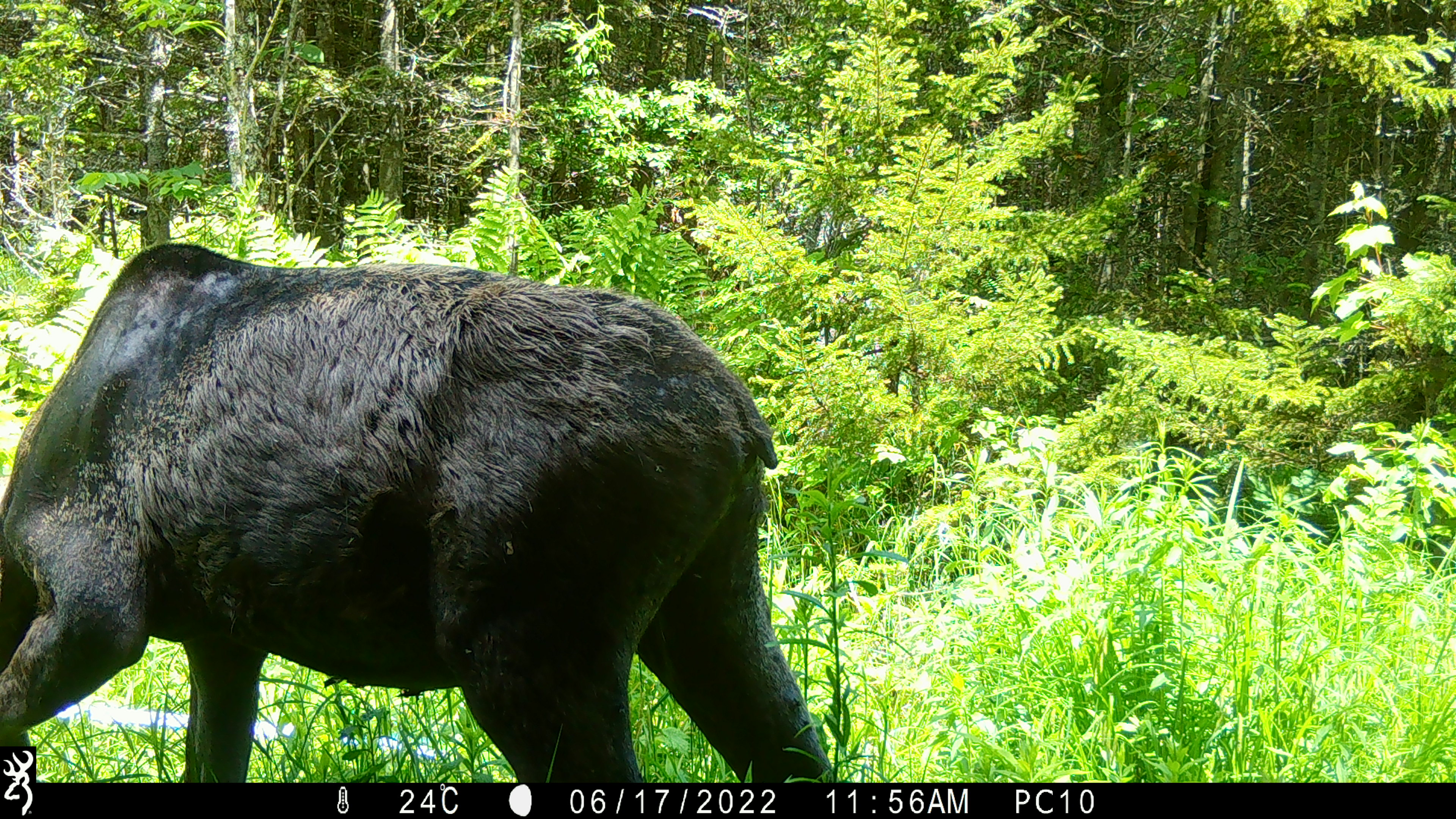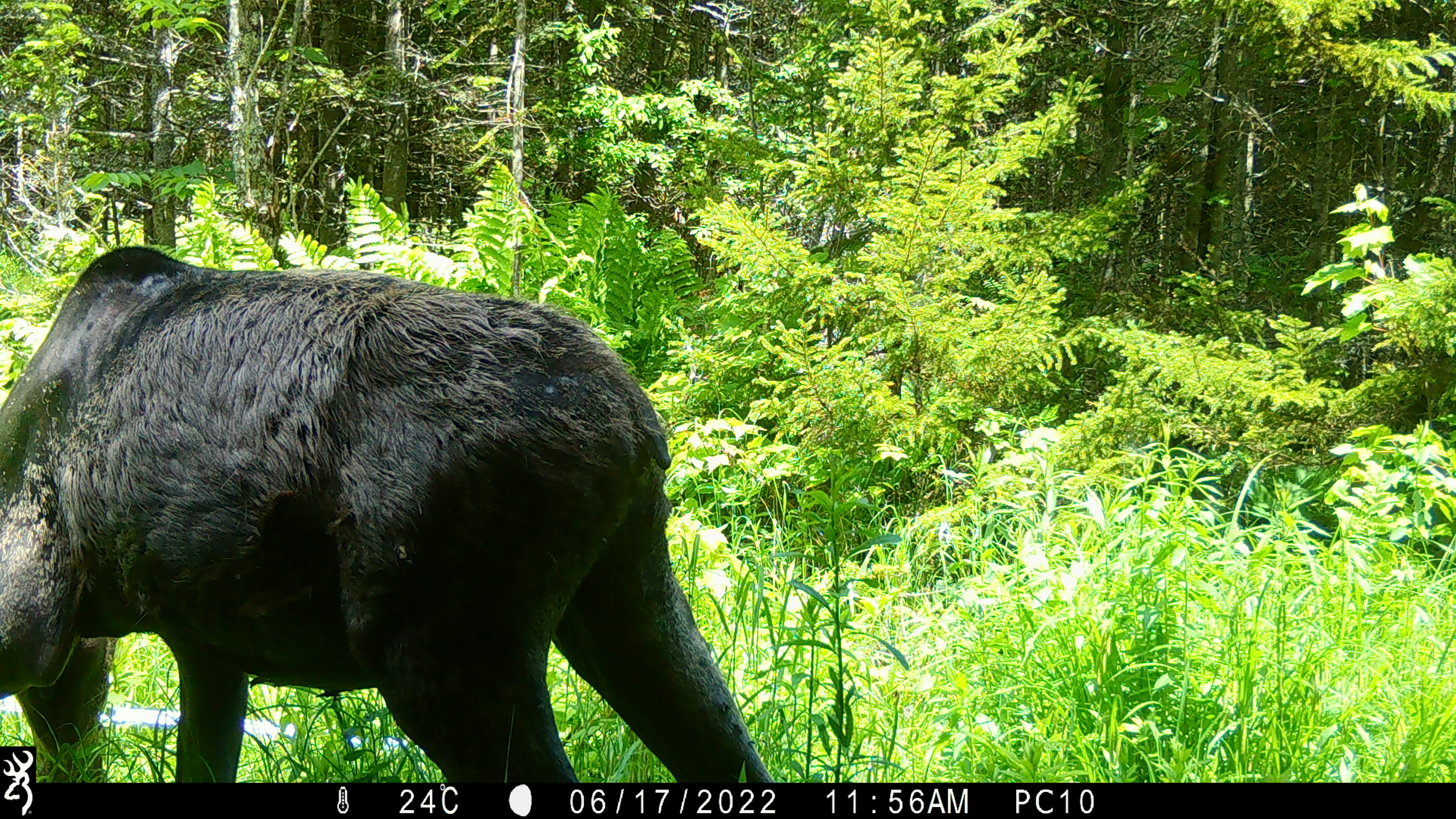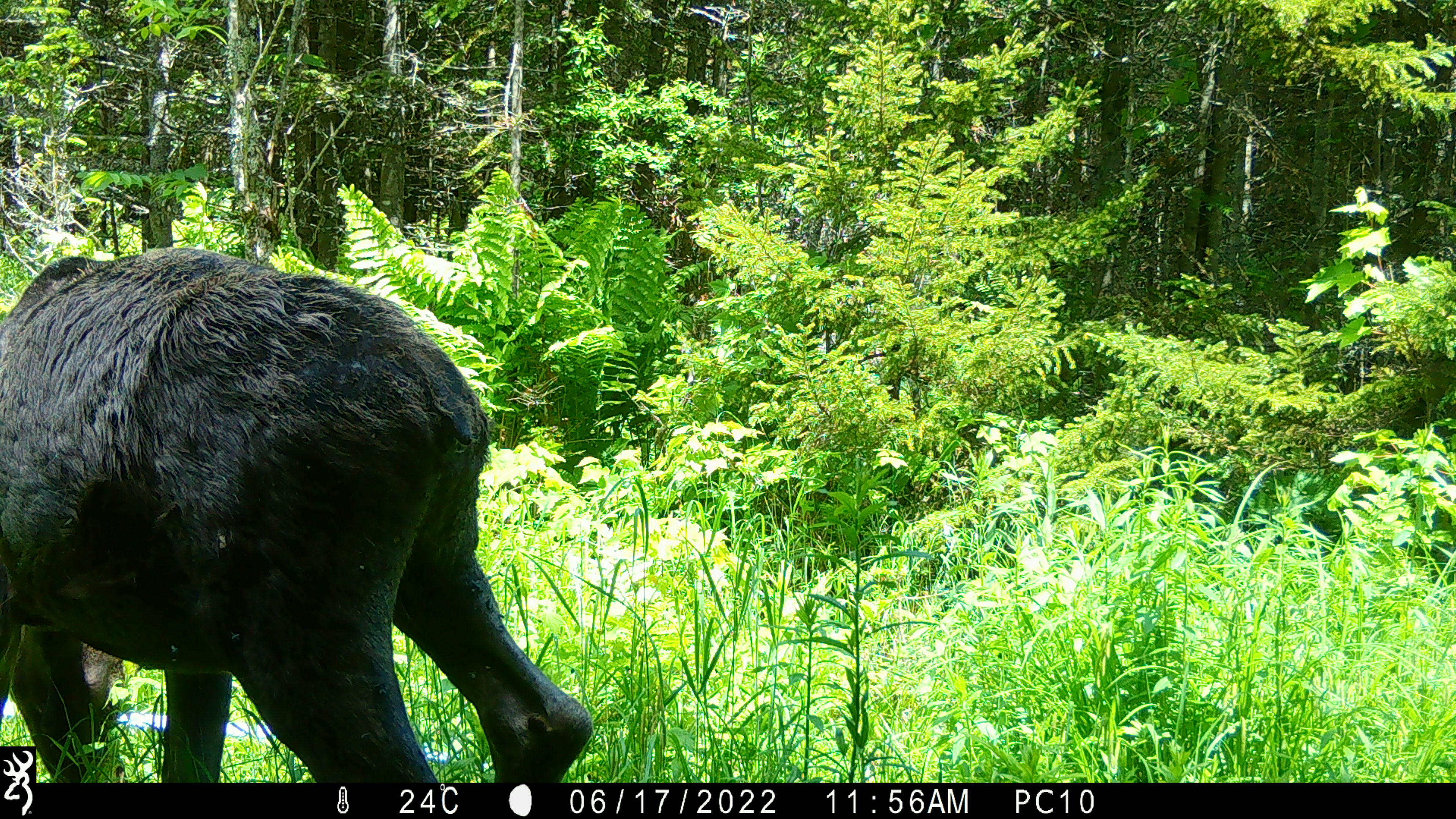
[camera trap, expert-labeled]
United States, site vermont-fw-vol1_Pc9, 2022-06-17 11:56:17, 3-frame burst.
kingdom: Animalia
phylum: Chordata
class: Mammalia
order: Artiodactyla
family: Cervidae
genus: Alces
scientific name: Alces alces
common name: moose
Moose (Alces alces).